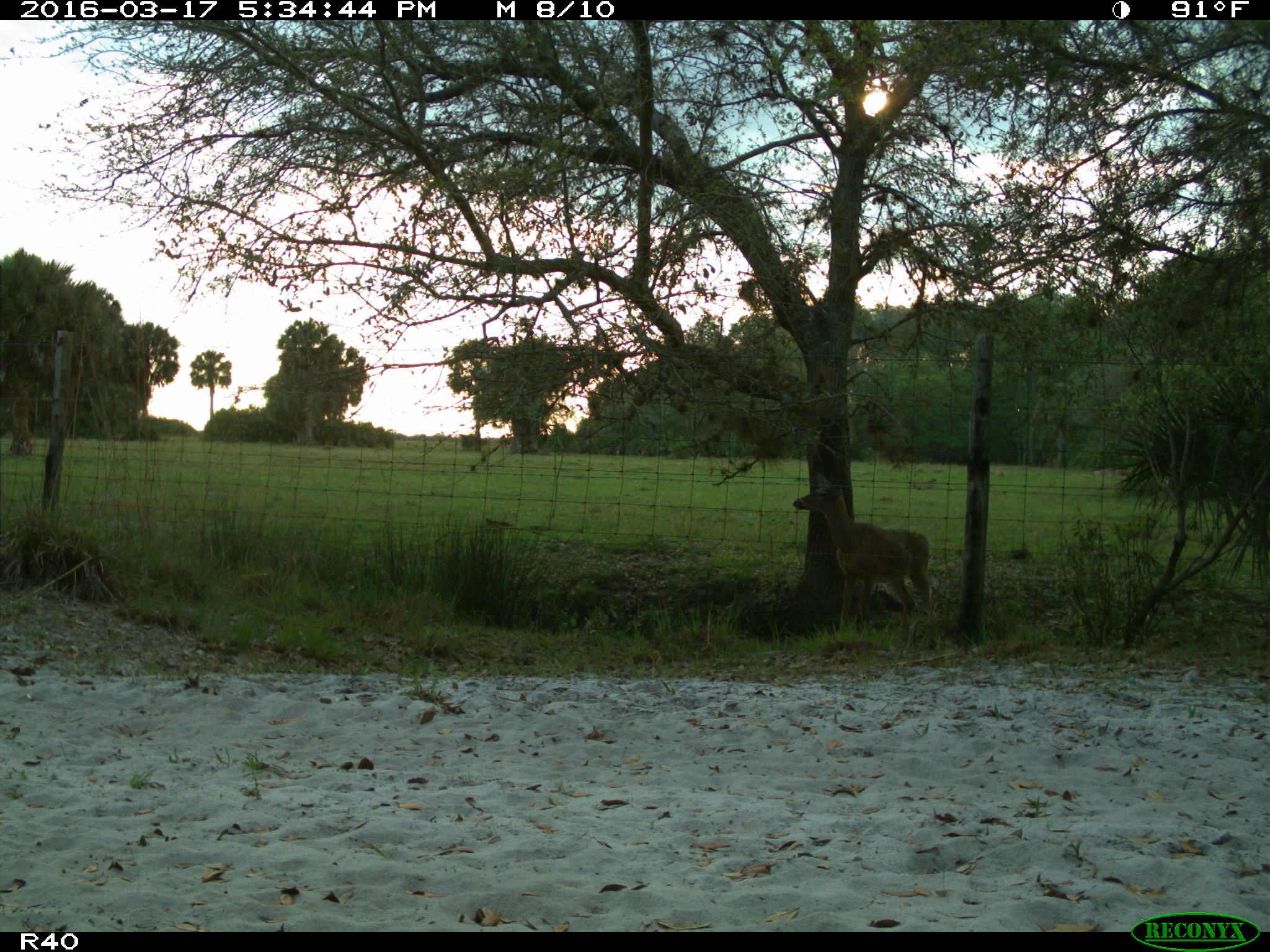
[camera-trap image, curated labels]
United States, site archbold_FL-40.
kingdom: Animalia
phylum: Chordata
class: Mammalia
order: Artiodactyla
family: Cervidae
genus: Odocoileus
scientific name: Odocoileus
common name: deer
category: unidentified deer